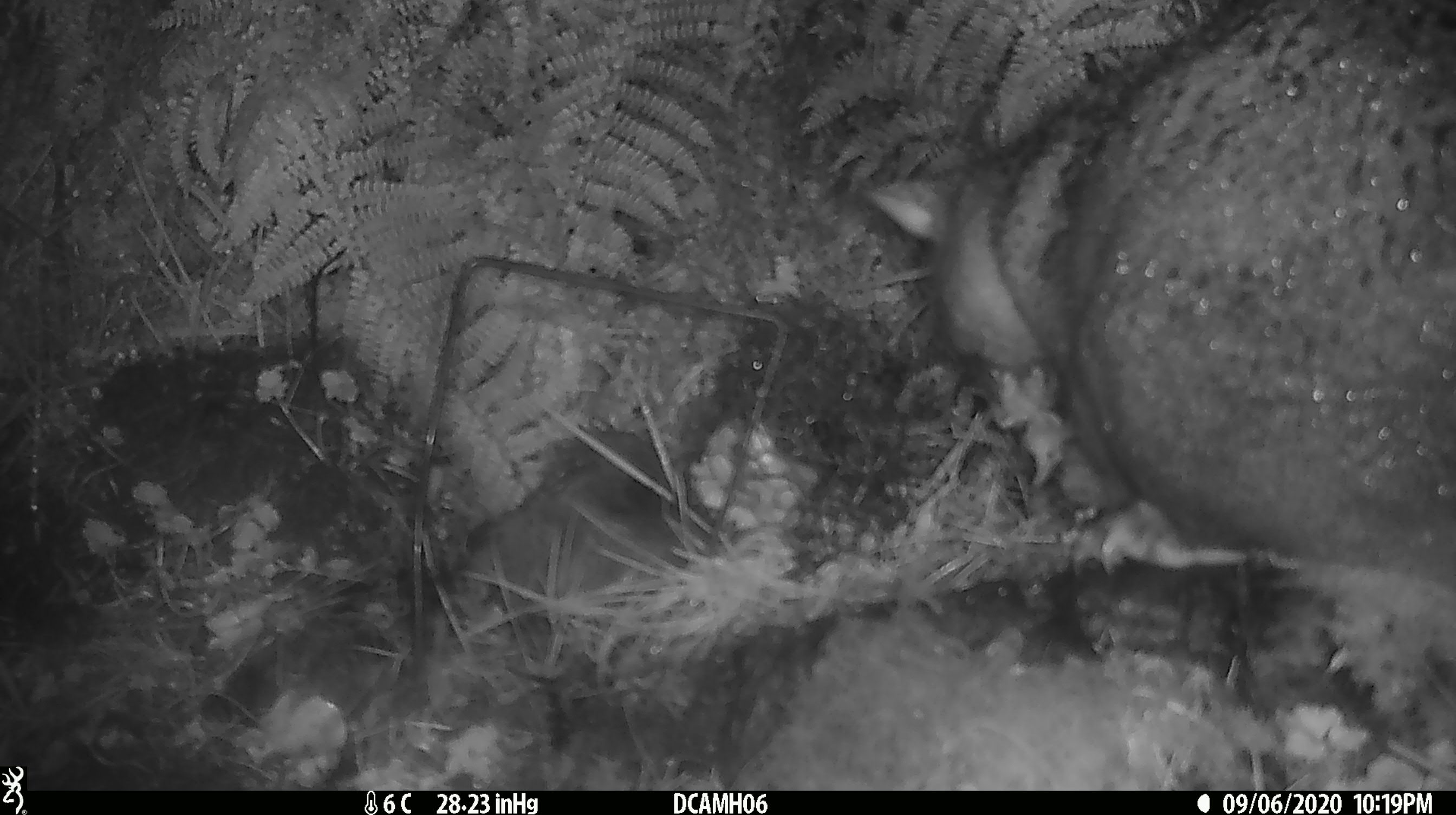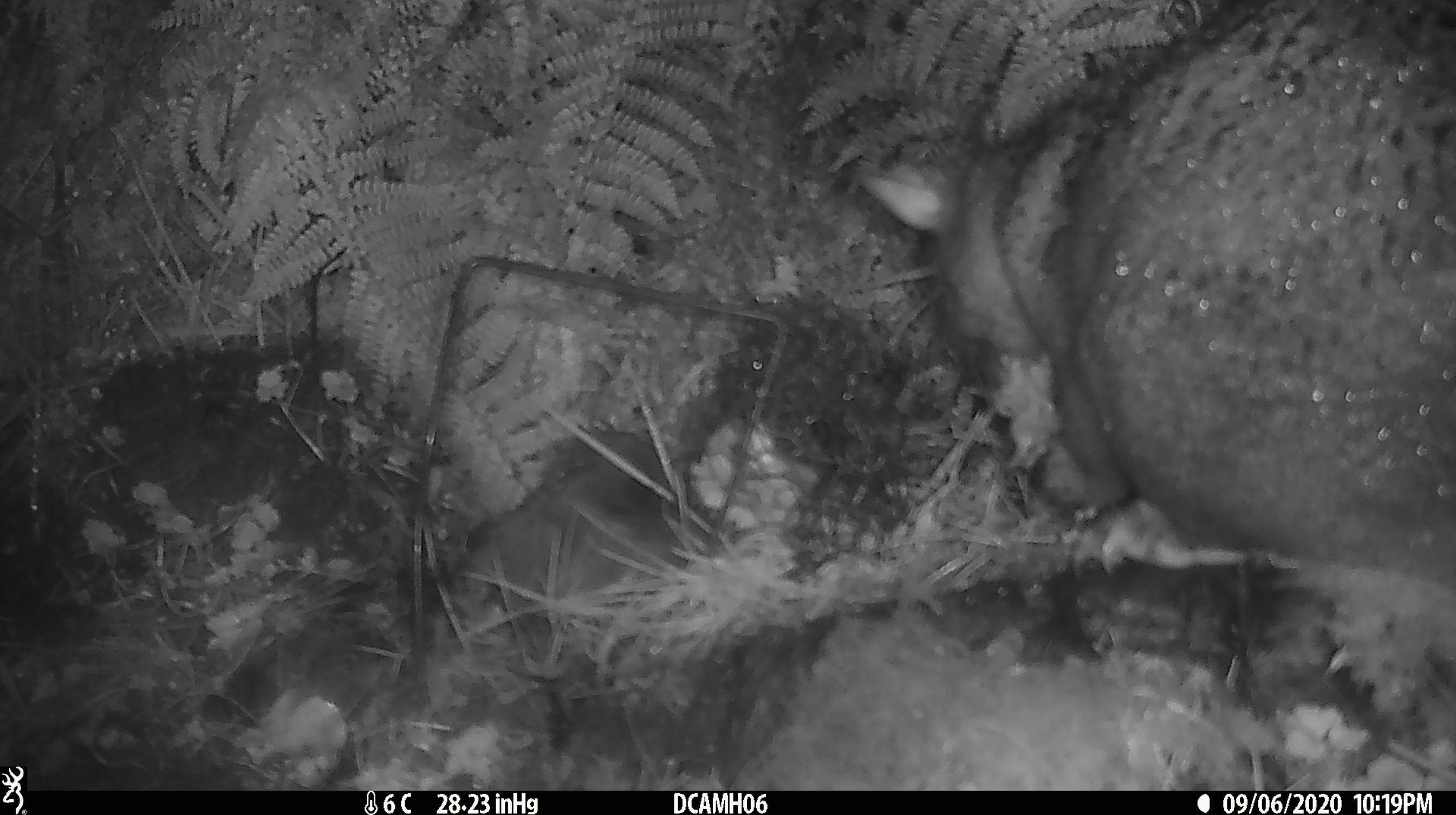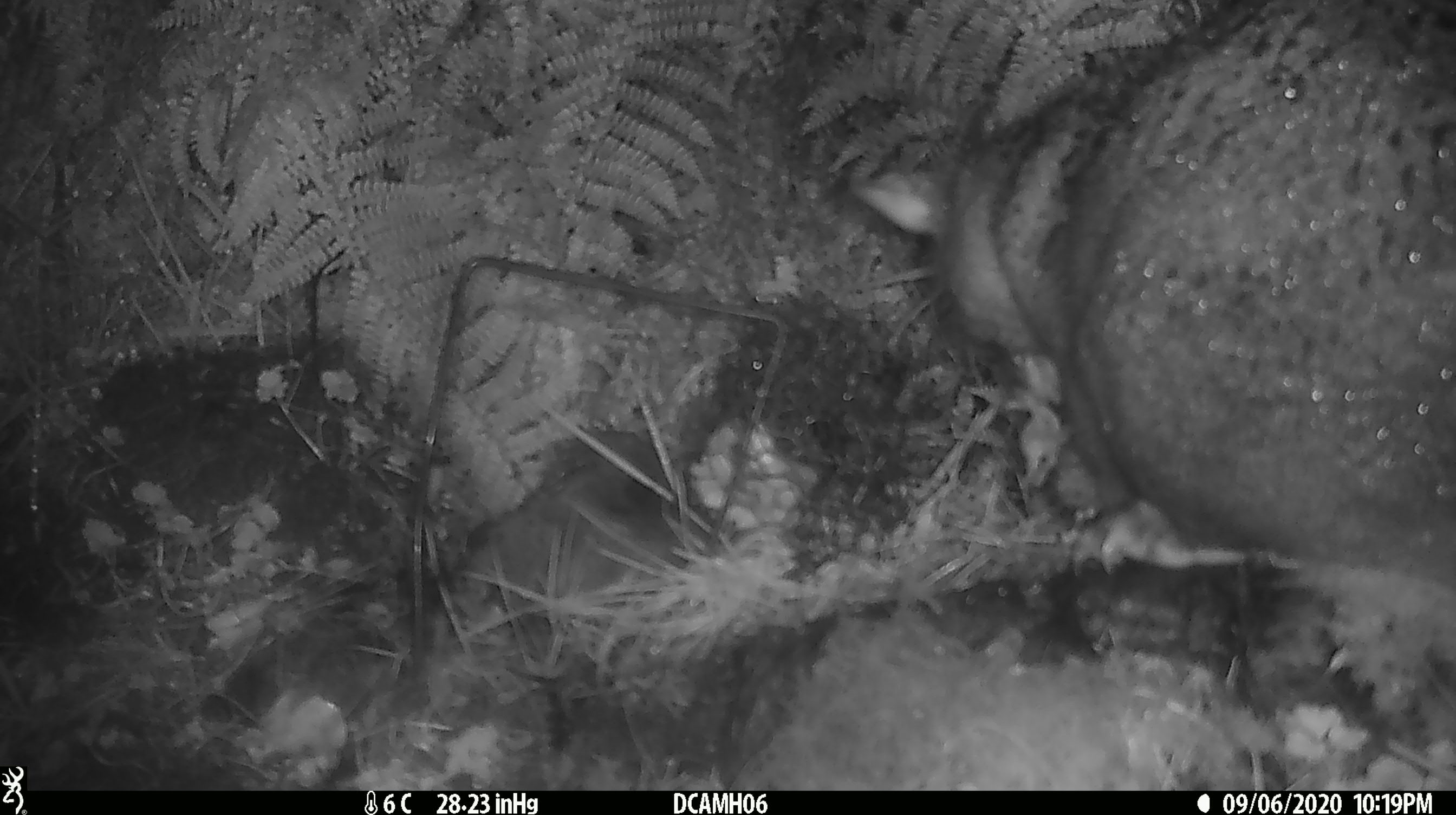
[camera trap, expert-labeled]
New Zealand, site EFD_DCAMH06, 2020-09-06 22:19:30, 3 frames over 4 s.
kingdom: Animalia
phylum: Chordata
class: Mammalia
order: Diprotodontia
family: Phalangeridae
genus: Trichosurus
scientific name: Trichosurus vulpecula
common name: common brushtail possum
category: possum